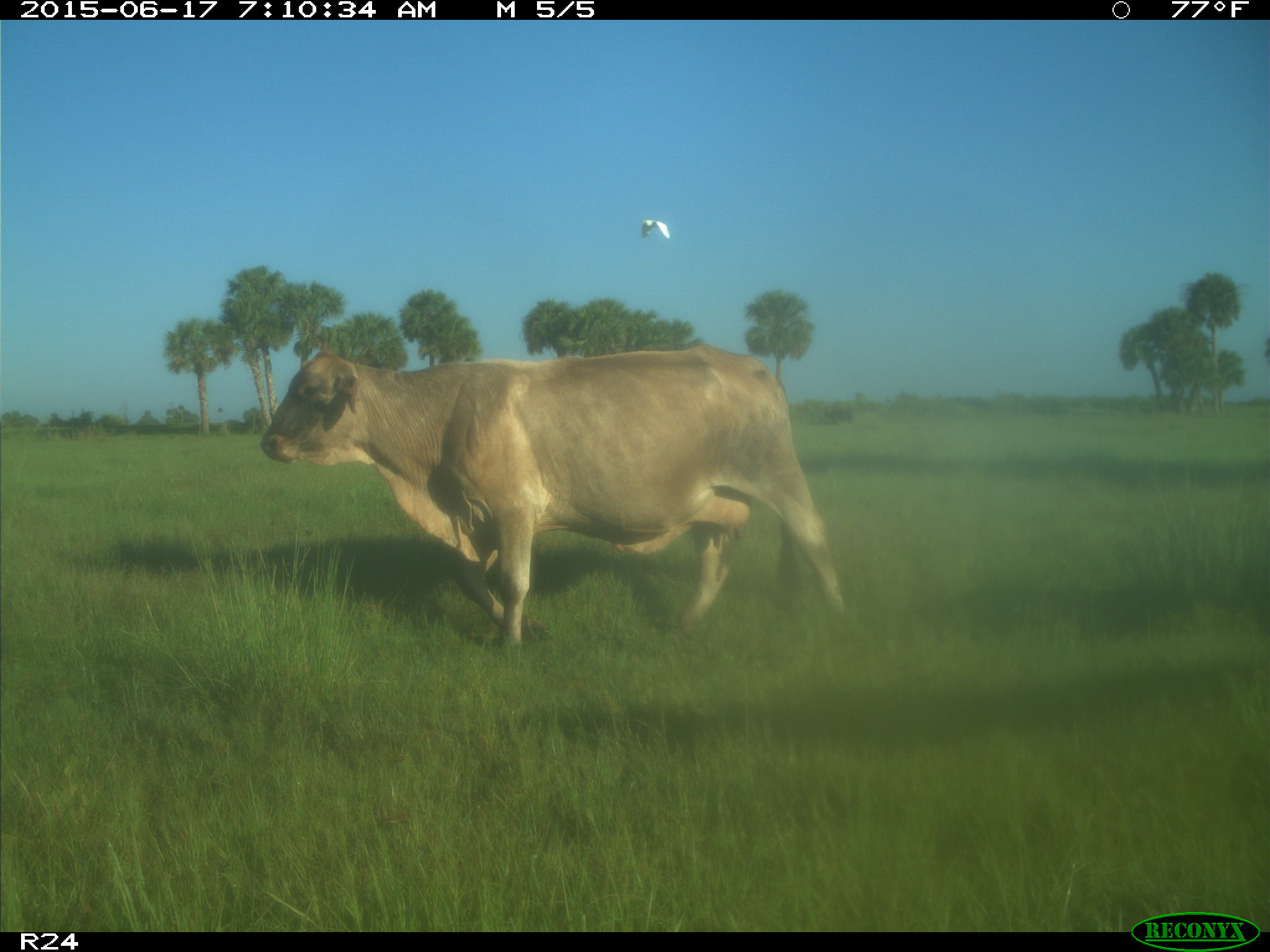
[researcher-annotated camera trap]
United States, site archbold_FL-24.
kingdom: Animalia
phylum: Chordata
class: Mammalia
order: Artiodactyla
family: Bovidae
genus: Bos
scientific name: Bos taurus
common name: domestic cow